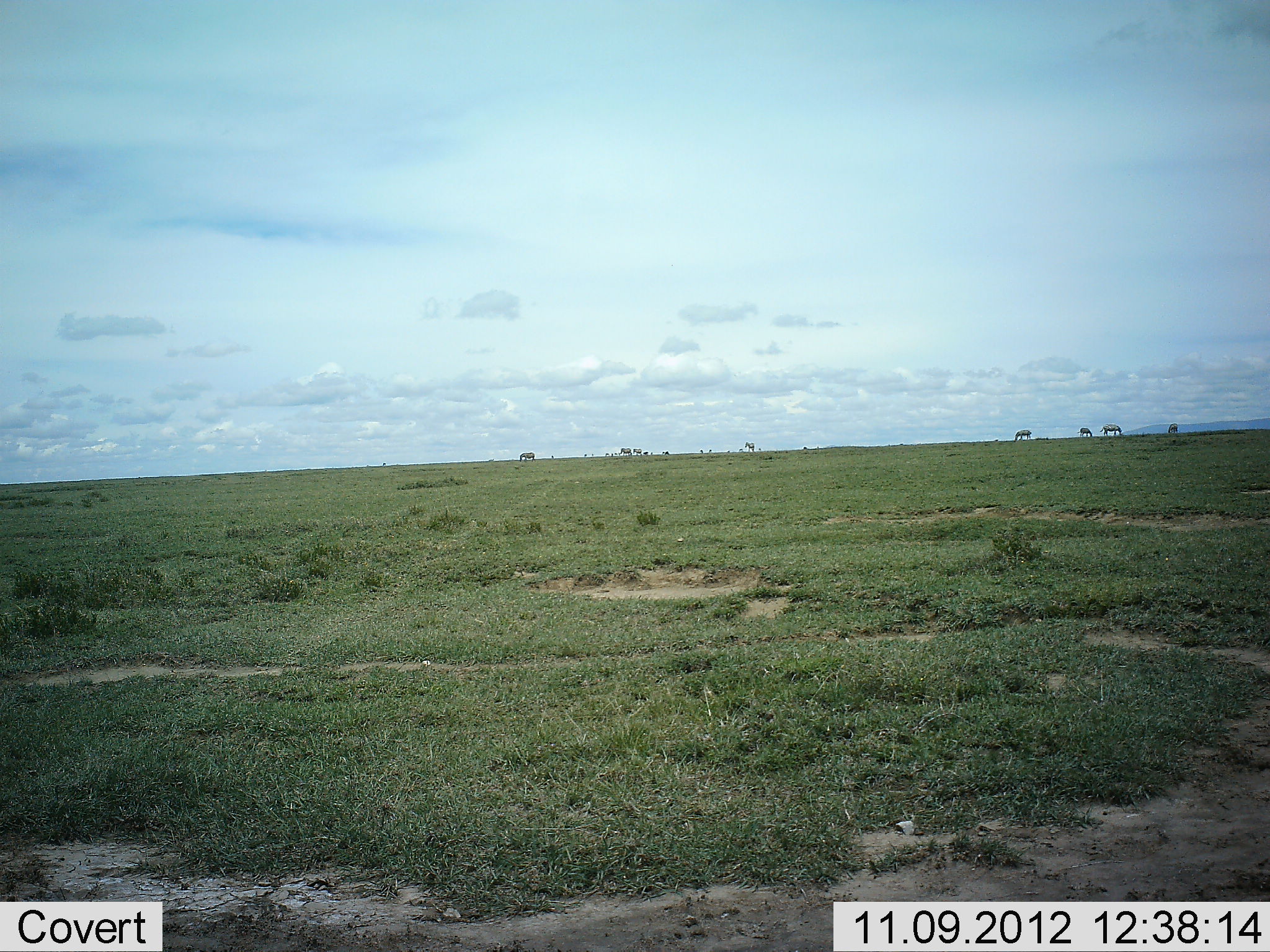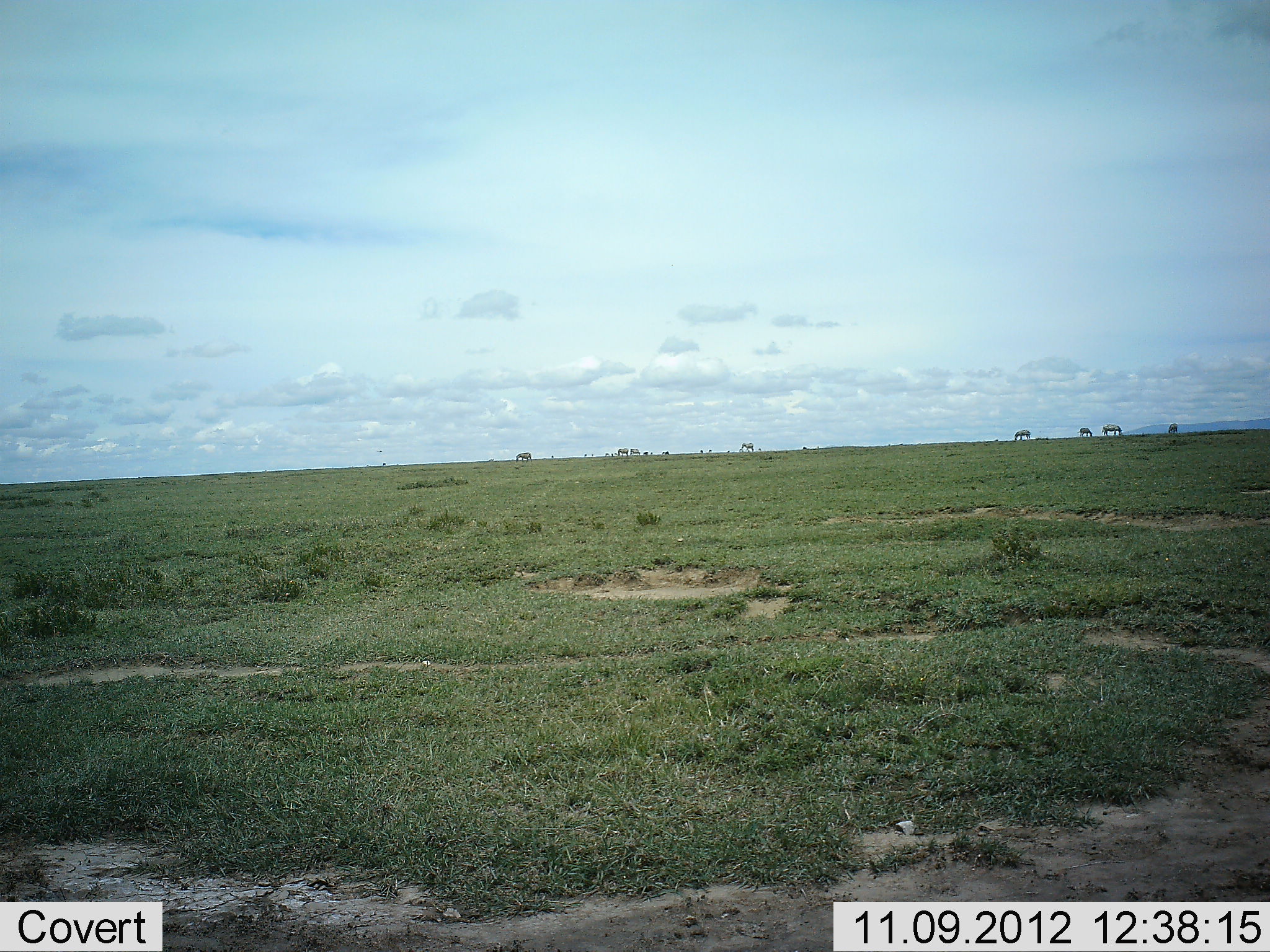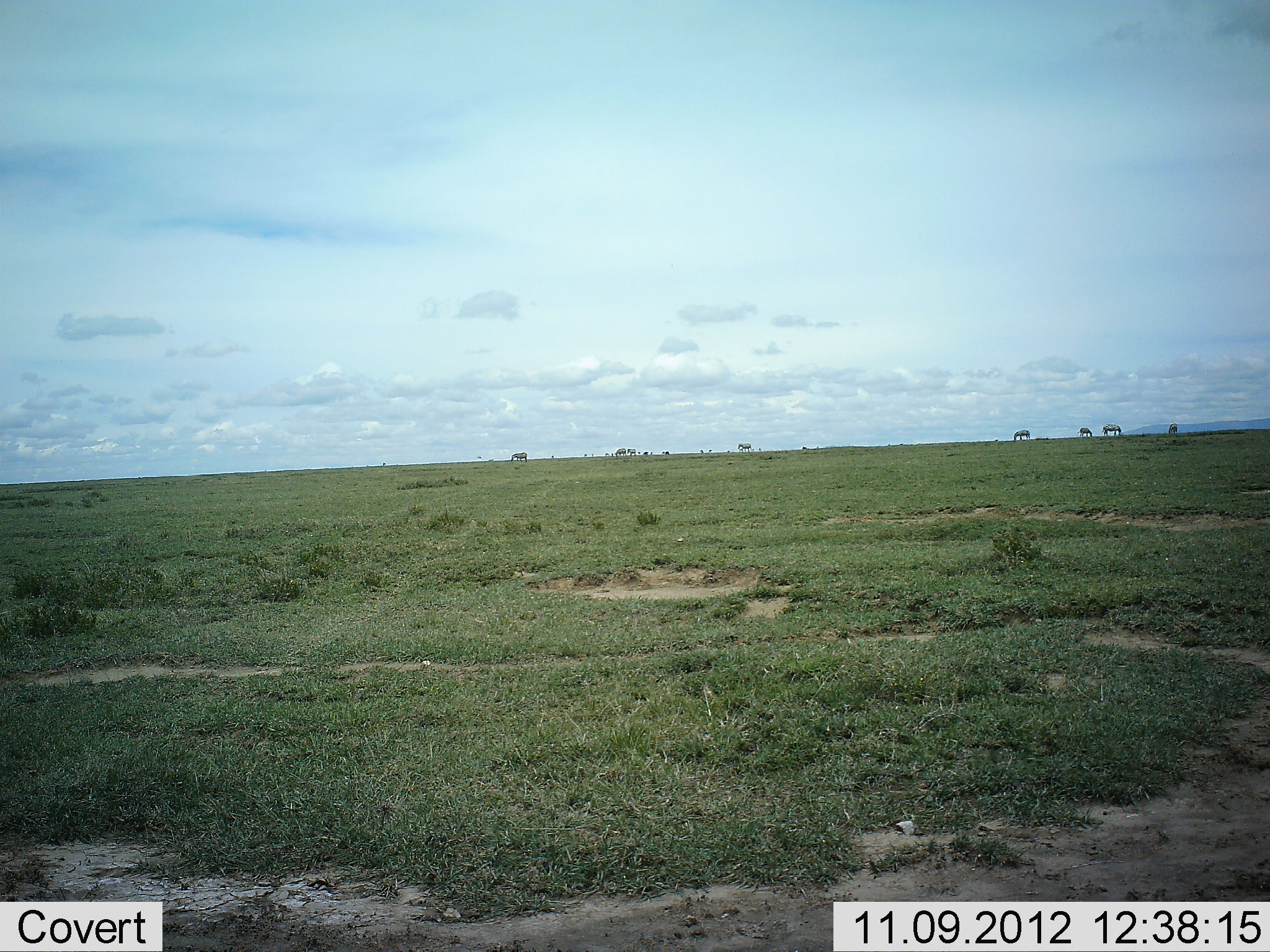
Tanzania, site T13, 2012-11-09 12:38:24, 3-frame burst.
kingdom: Animalia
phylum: Chordata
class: Mammalia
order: Perissodactyla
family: Equidae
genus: Equus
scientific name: Equus quagga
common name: plains zebra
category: zebra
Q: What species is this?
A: Zebra (plains zebra) (Equus quagga).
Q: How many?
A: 8.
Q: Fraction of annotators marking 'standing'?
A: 29%.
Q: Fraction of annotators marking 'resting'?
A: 0%.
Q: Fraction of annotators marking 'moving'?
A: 14%.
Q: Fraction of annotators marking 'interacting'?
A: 0%.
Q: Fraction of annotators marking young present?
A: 0%.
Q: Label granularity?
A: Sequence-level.